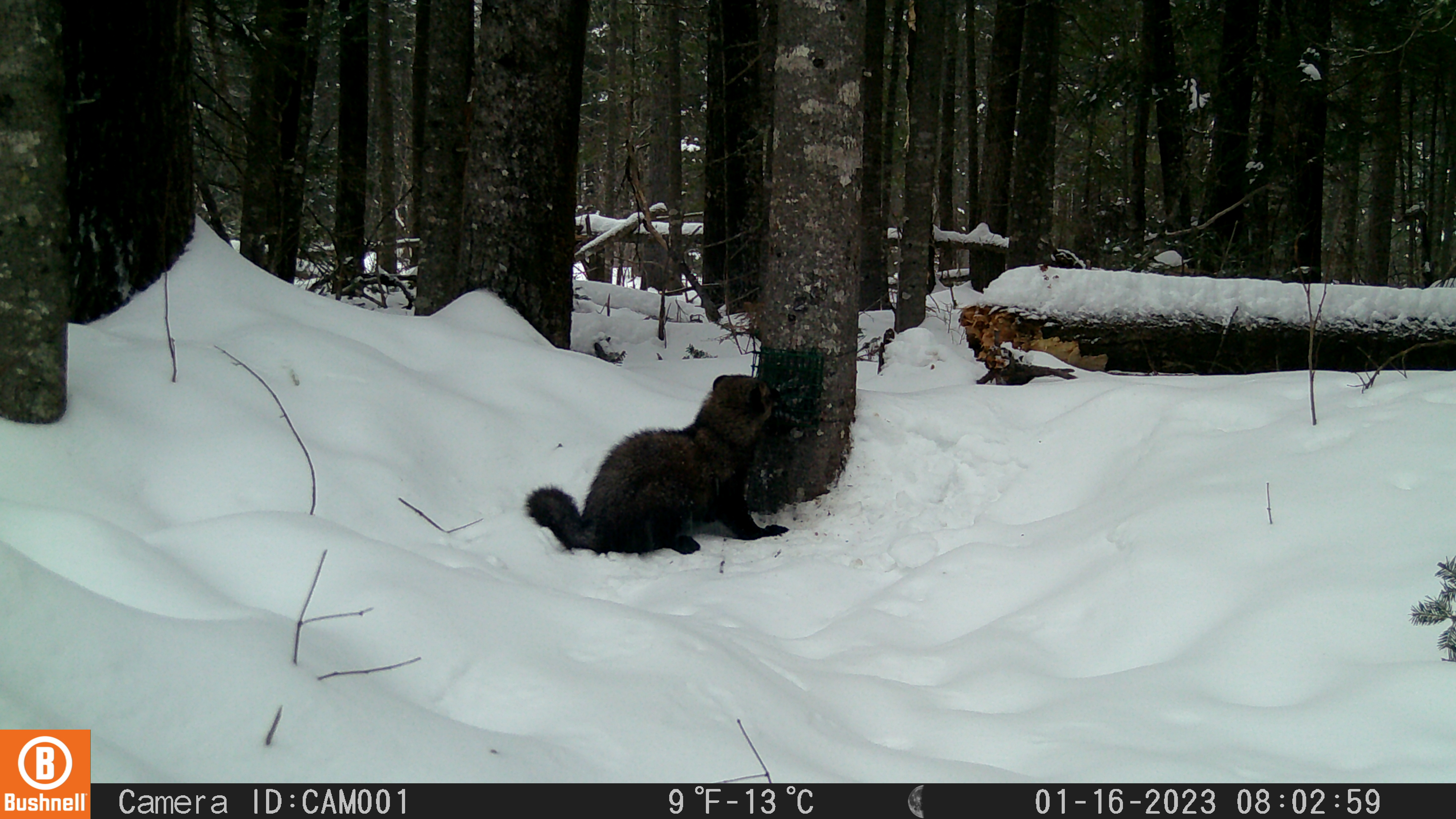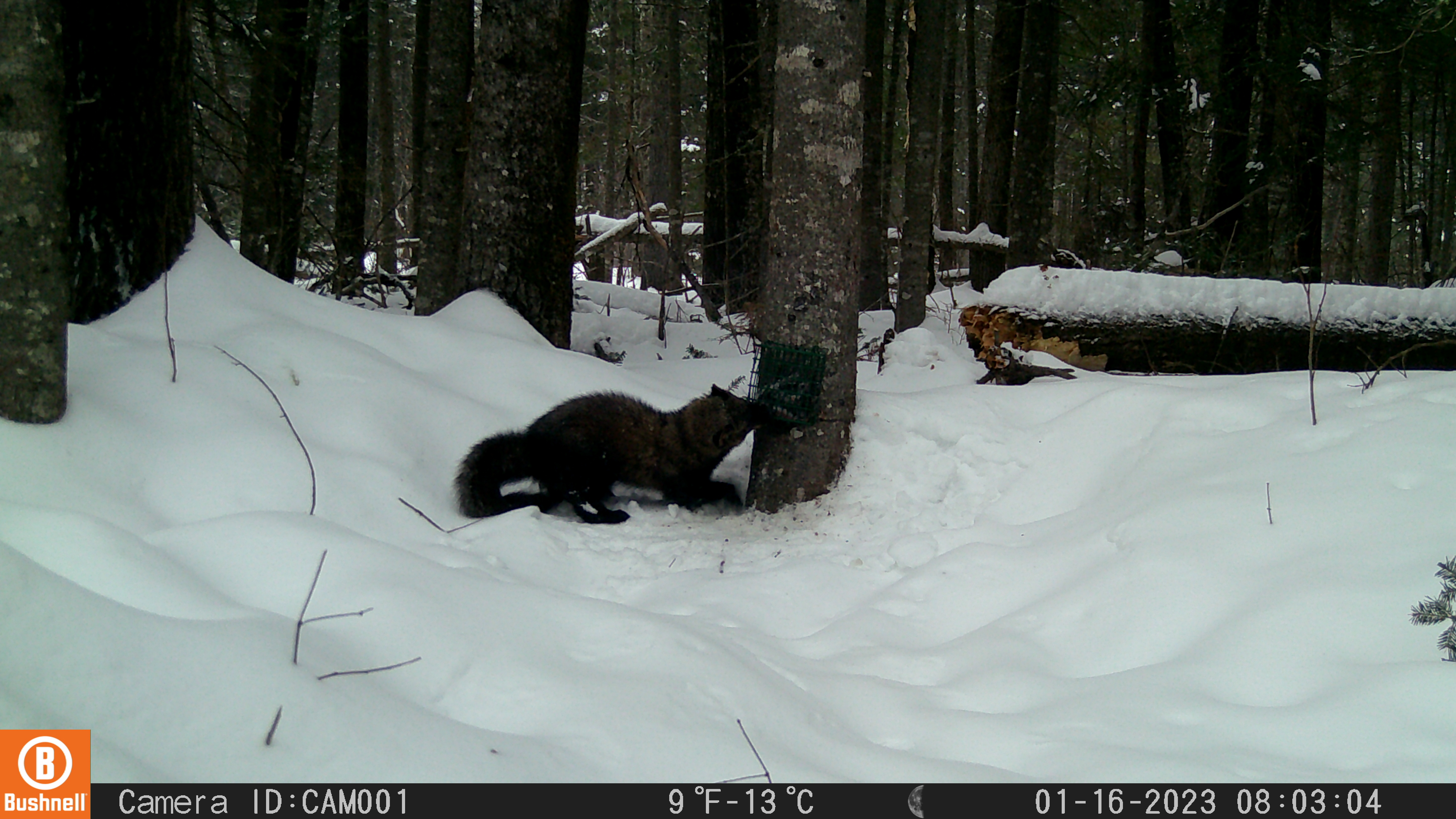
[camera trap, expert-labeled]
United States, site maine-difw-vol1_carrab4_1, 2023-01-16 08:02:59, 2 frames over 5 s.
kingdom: Animalia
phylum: Chordata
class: Mammalia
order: Carnivora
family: Mustelidae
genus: Pekania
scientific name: Pekania pennanti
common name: fisher